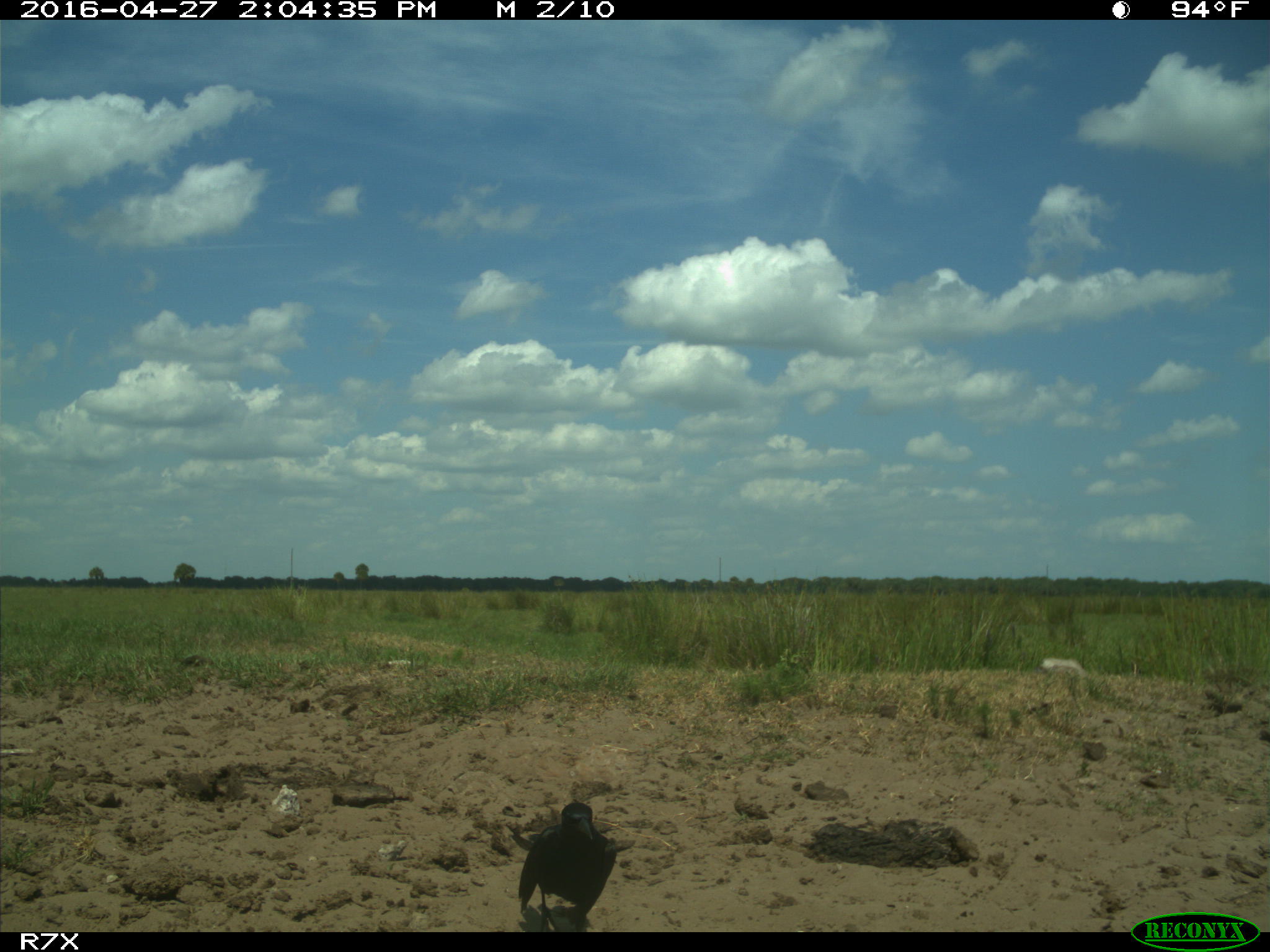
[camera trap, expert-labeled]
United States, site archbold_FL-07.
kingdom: Animalia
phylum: Chordata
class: Aves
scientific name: Aves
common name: birds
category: unidentified bird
Unidentified bird (birds) (Aves).